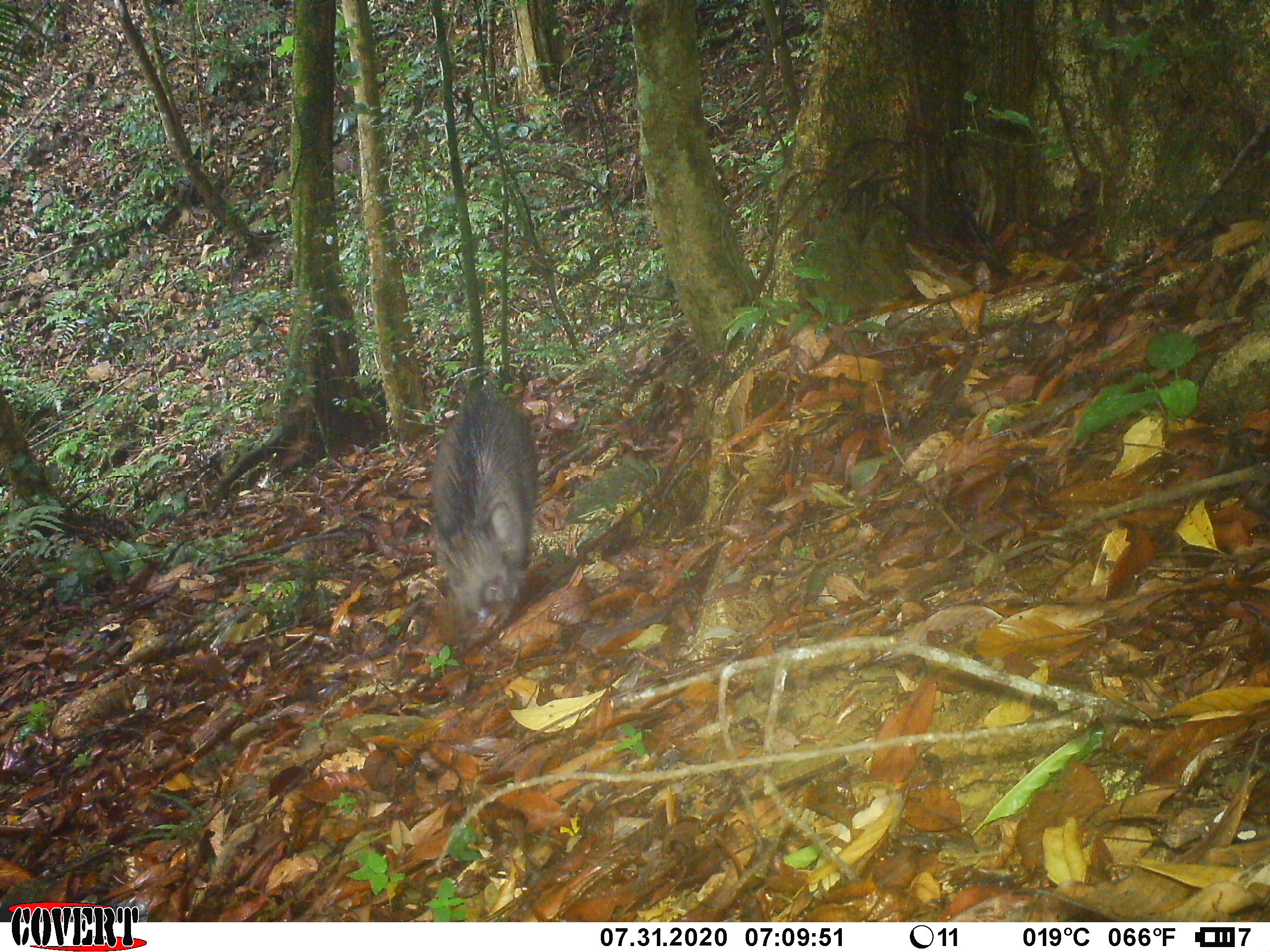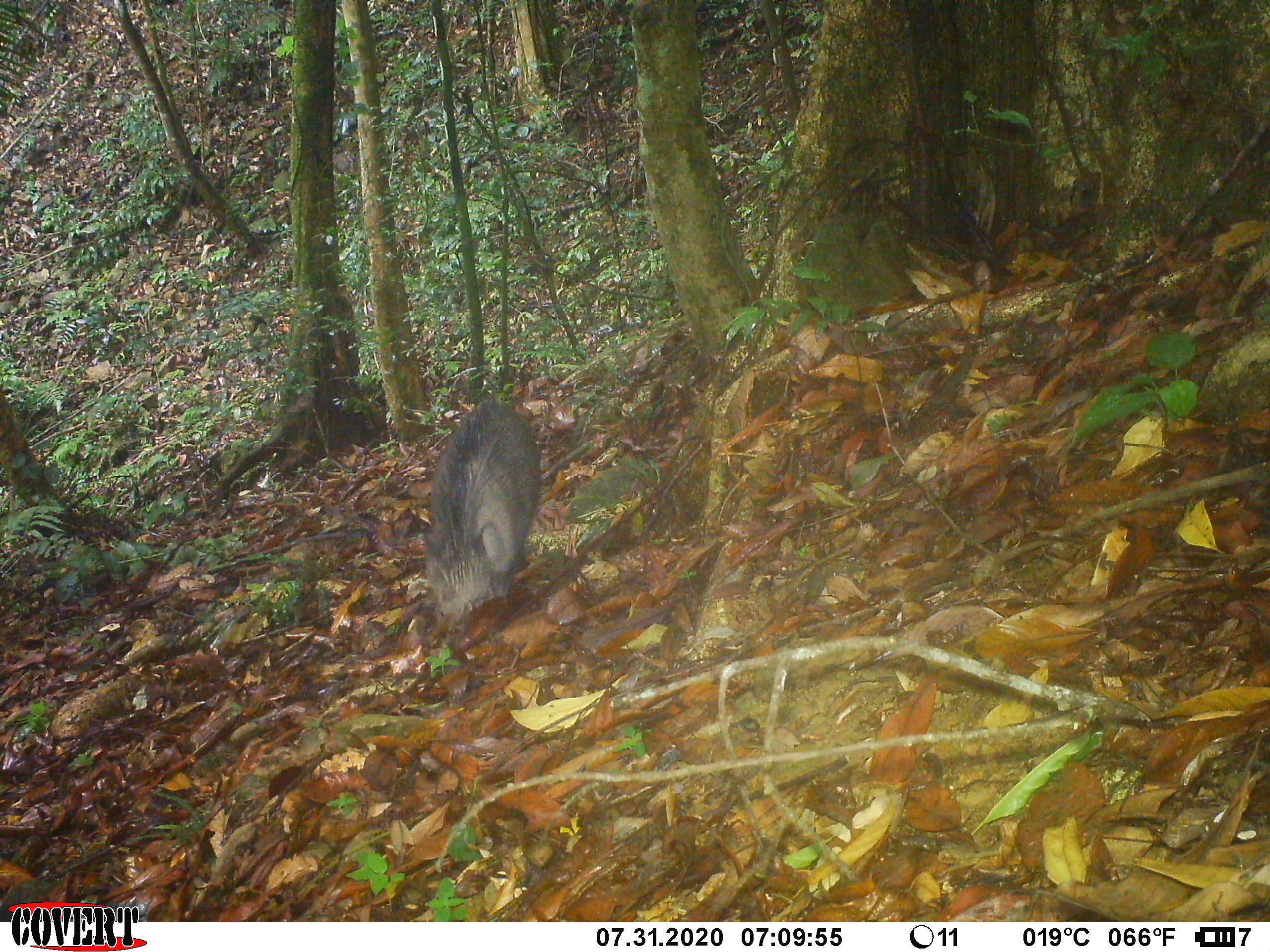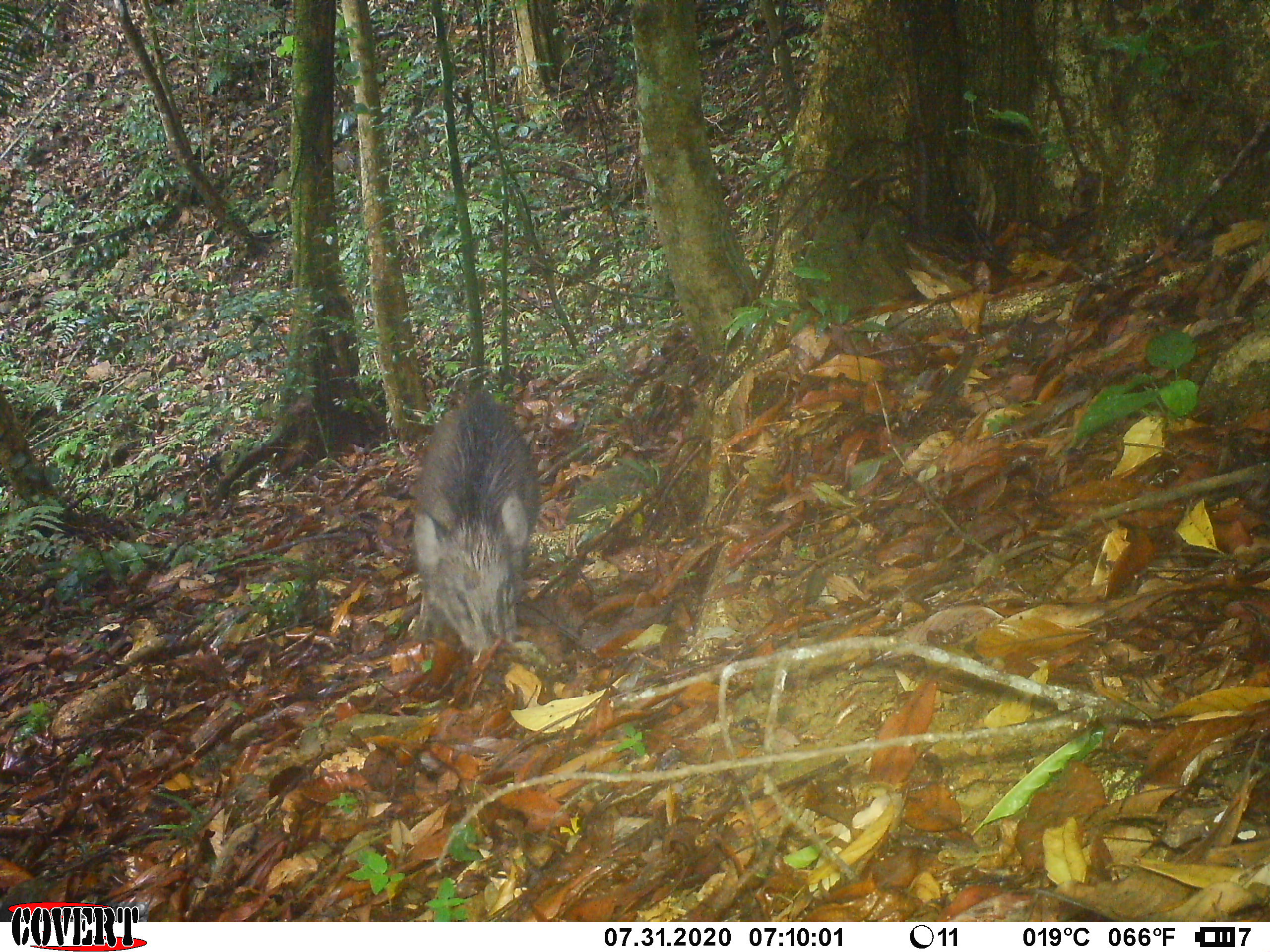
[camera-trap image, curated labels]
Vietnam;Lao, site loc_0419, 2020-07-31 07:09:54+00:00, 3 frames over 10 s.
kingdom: Animalia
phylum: Chordata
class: Mammalia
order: Artiodactyla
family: Suidae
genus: Sus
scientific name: Sus scrofa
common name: eurasian wild pig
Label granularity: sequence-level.